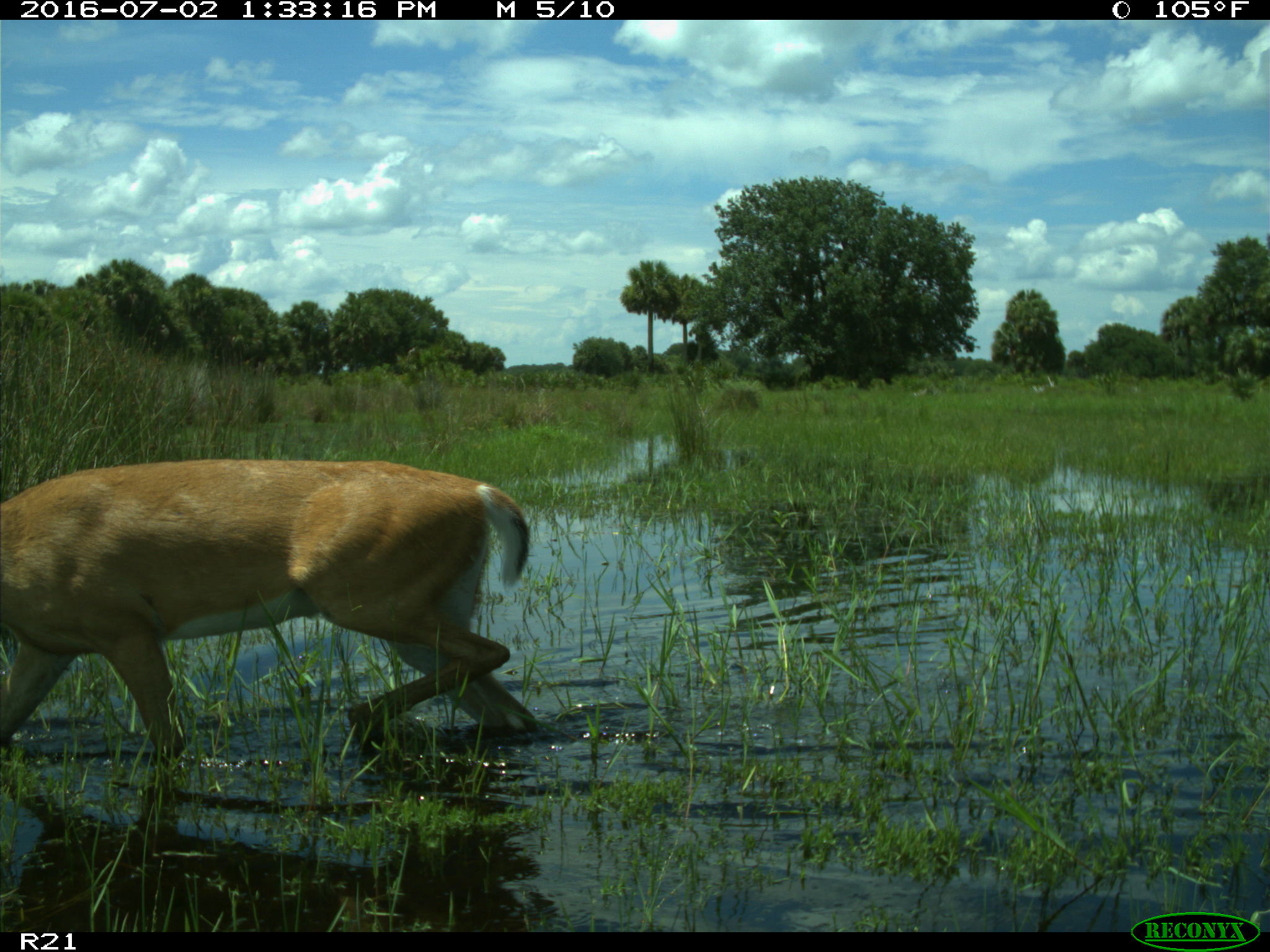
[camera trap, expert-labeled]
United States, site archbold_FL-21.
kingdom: Animalia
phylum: Chordata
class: Mammalia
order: Artiodactyla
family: Cervidae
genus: Odocoileus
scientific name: Odocoileus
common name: deer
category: unidentified deer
Unidentified deer (deer) (Odocoileus).